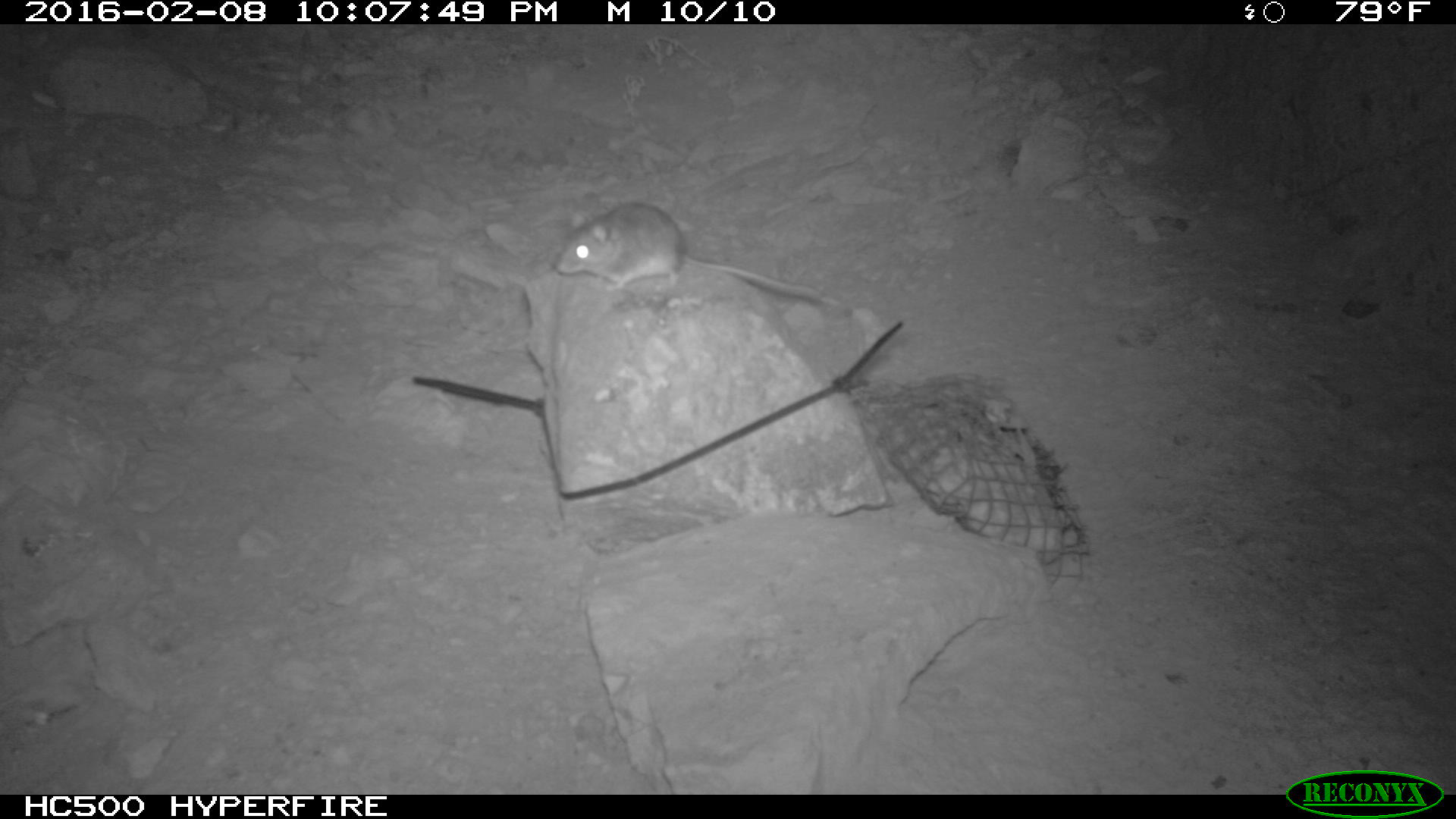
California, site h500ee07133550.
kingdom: Animalia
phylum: Chordata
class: Mammalia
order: Rodentia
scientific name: Rodentia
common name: rodent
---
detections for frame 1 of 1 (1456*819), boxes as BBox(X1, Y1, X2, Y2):
rodent: BBox(551, 199, 846, 307)